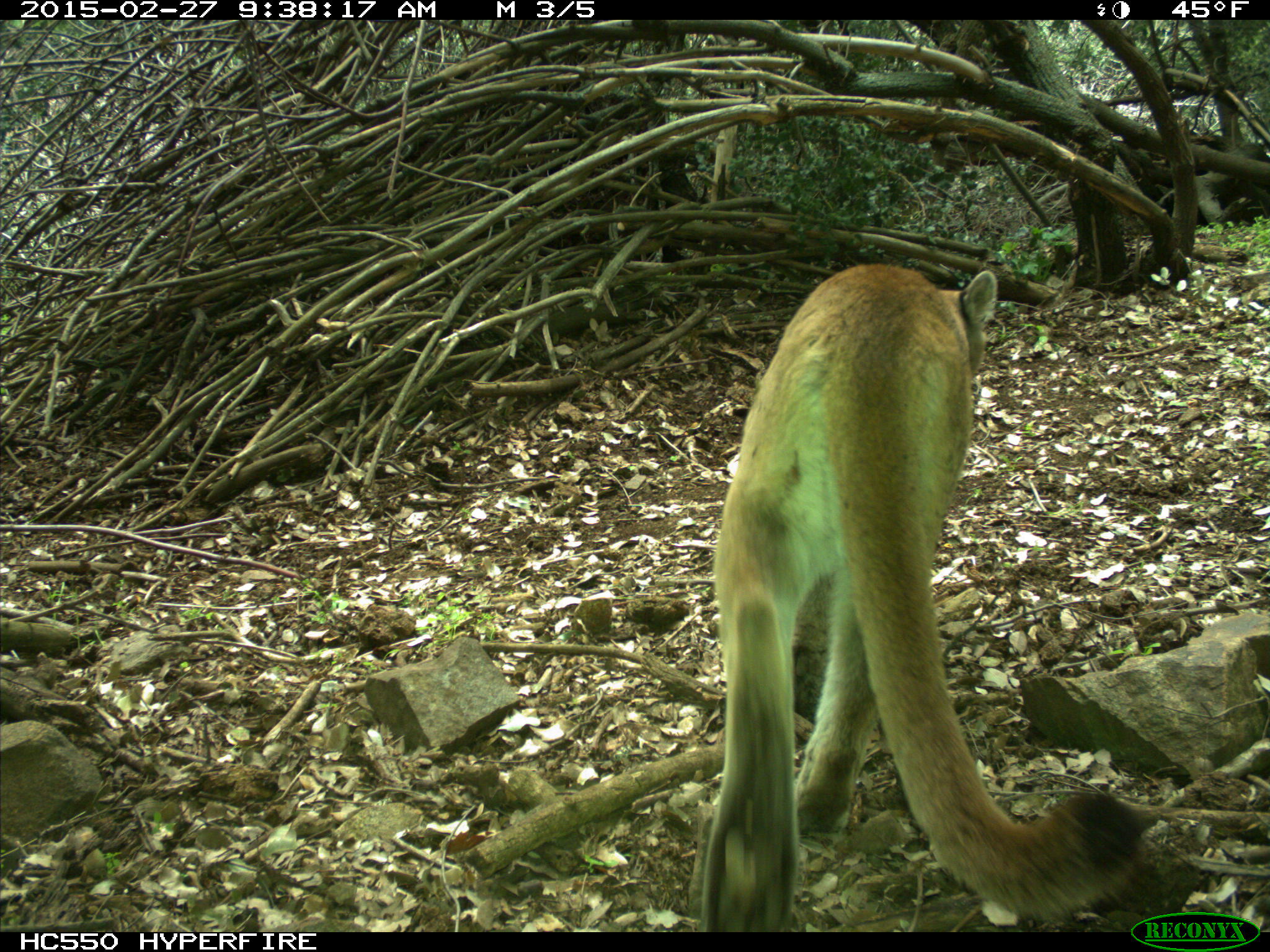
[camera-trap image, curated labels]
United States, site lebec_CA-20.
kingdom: Animalia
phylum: Chordata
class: Mammalia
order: Carnivora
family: Felidae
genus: Puma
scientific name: Puma concolor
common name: mountain lion